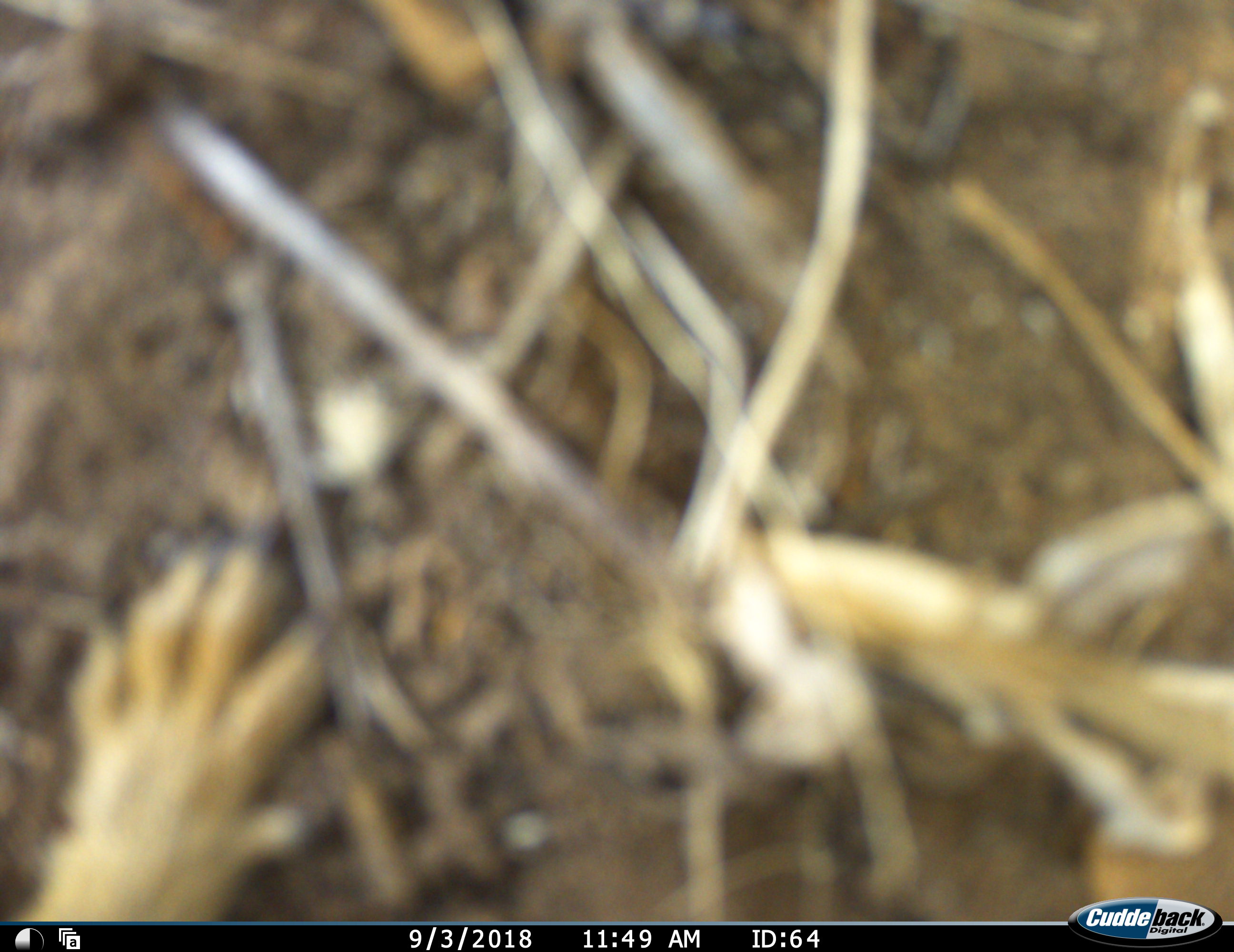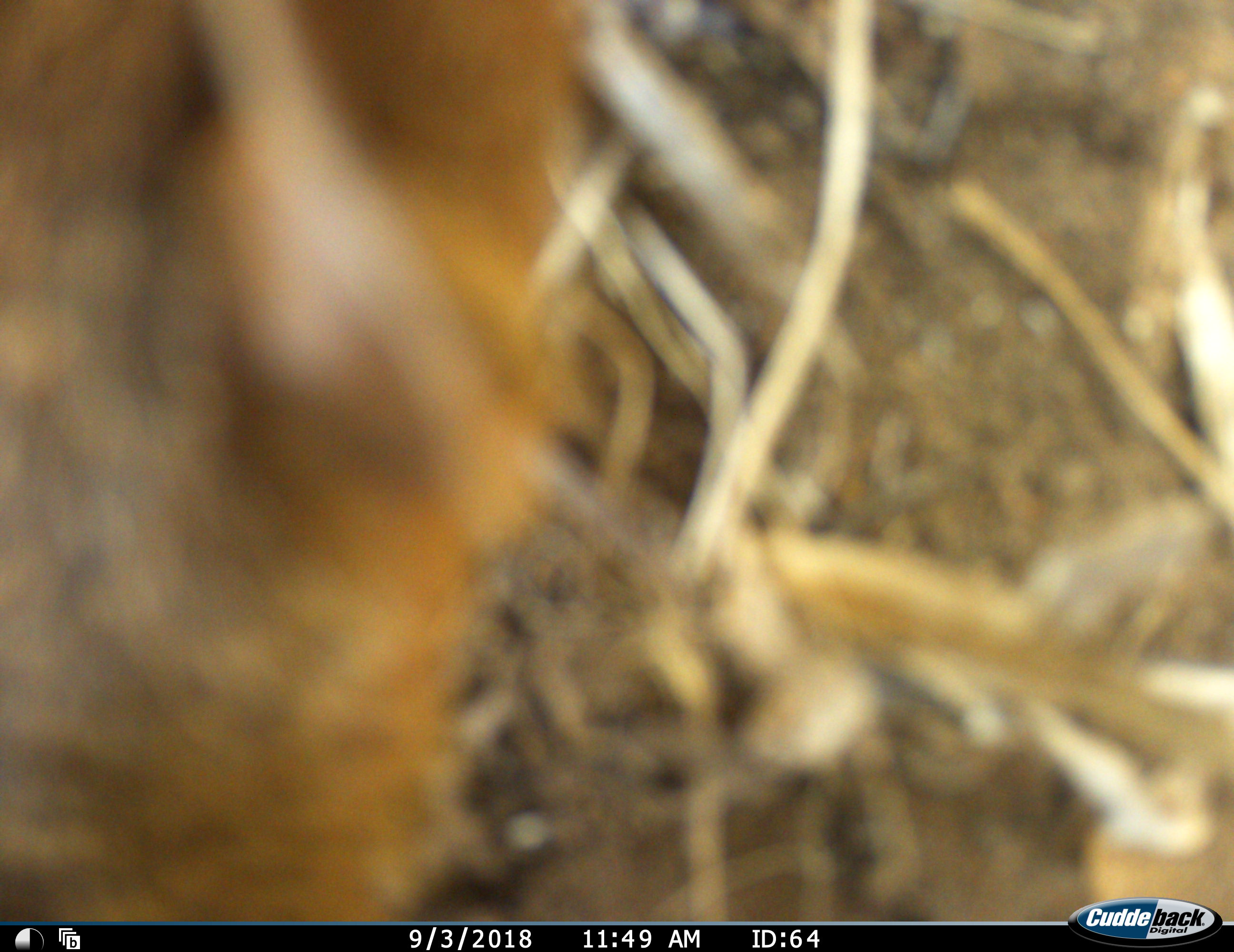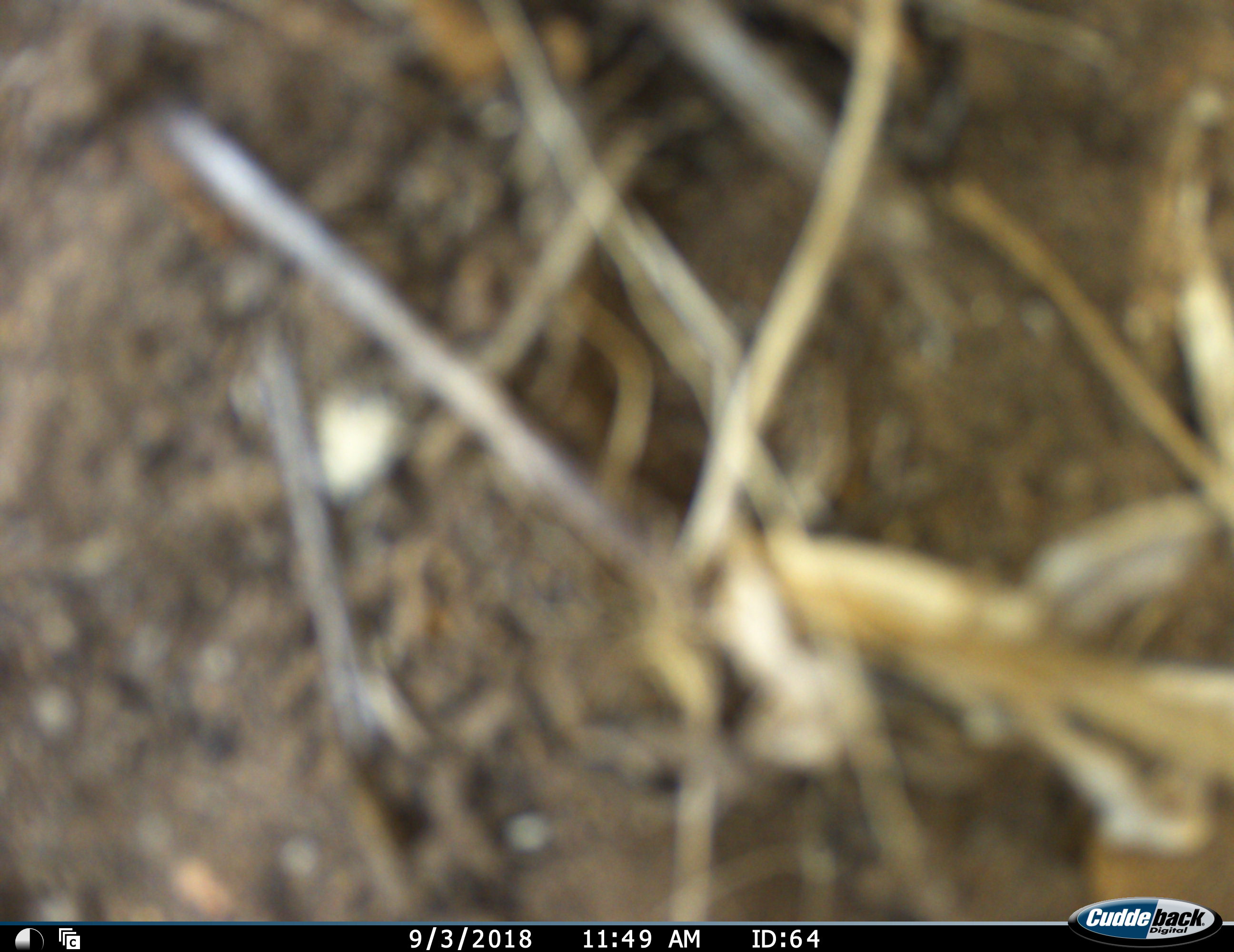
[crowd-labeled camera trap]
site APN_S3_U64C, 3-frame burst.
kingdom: Animalia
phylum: Chordata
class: Mammalia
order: Rodentia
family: Sciuridae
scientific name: Sciuridae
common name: ground squirrel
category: squirreltree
Squirreltree (ground squirrel) (Sciuridae), count 1. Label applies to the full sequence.